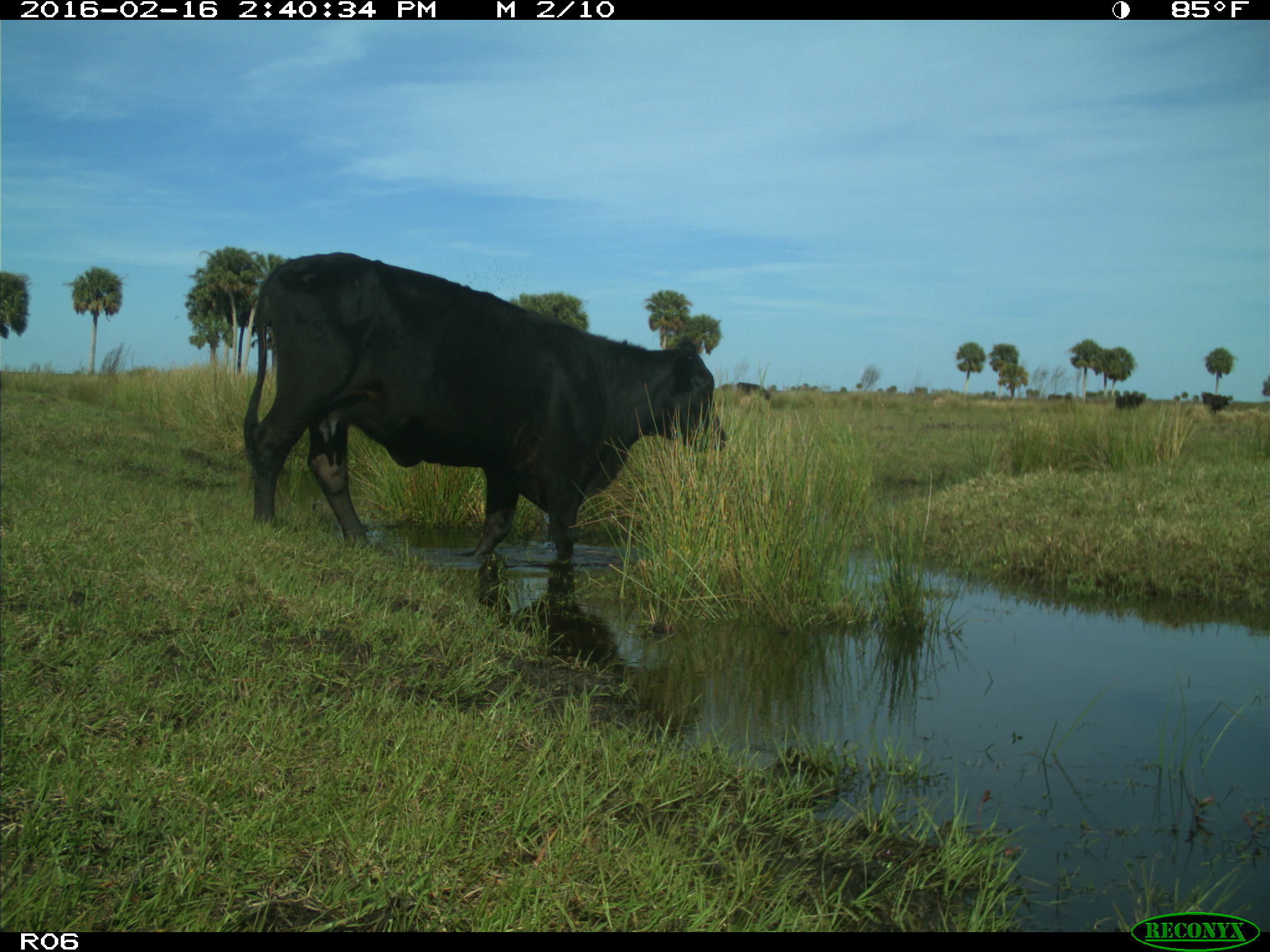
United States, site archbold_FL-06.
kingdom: Animalia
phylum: Chordata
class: Mammalia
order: Artiodactyla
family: Bovidae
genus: Bos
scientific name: Bos taurus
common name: domestic cow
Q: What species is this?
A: Bos taurus (domestic cow).